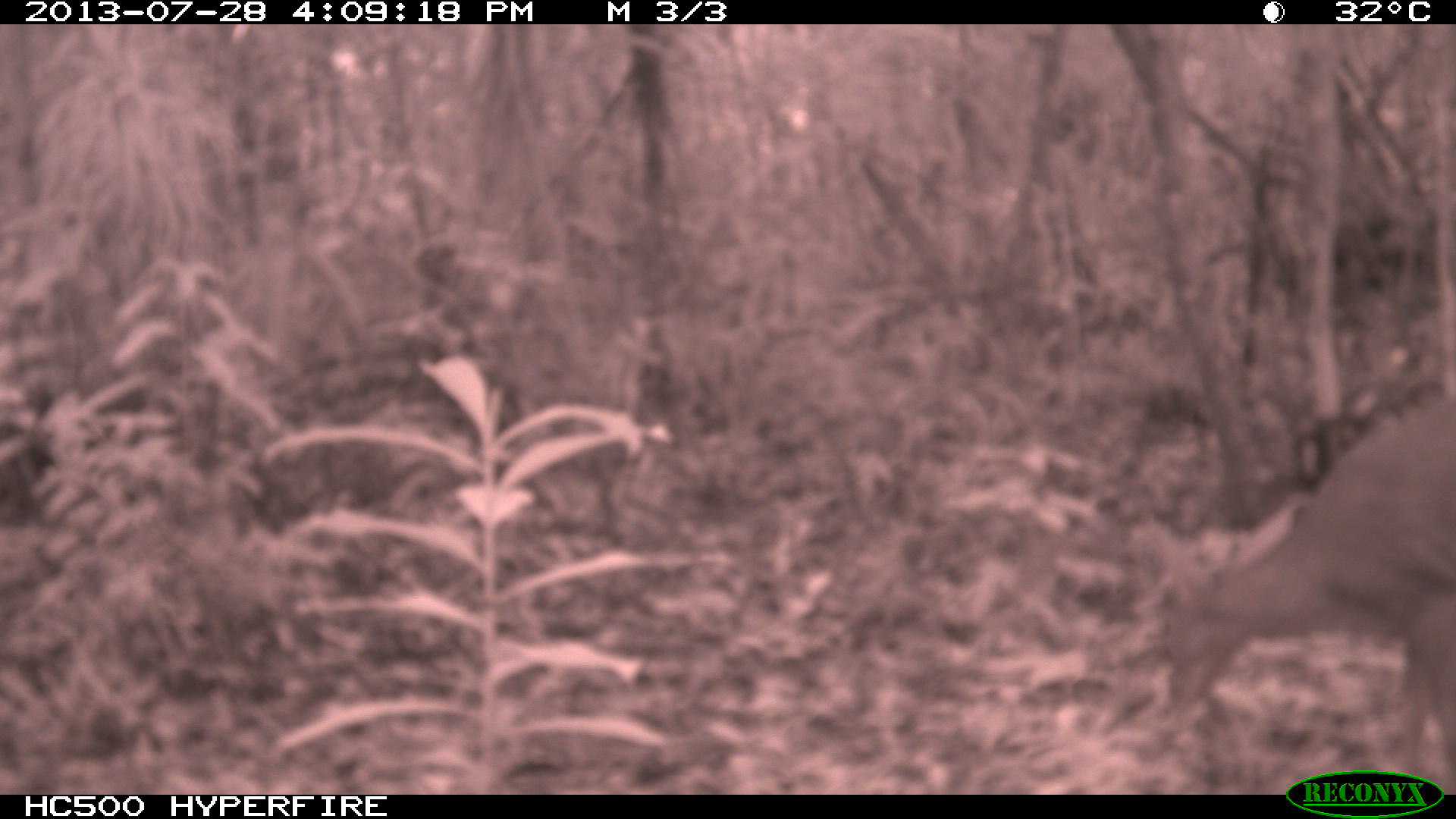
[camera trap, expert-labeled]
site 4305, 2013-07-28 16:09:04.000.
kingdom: Animalia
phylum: Chordata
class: Mammalia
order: Artiodactyla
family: Cervidae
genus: Mazama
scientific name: Mazama temama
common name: central american red brocket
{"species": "Mazama temama (central american red brocket)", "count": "1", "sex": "male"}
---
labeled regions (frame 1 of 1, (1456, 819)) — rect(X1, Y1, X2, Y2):
mazama temama: rect(1143, 404, 1454, 789)